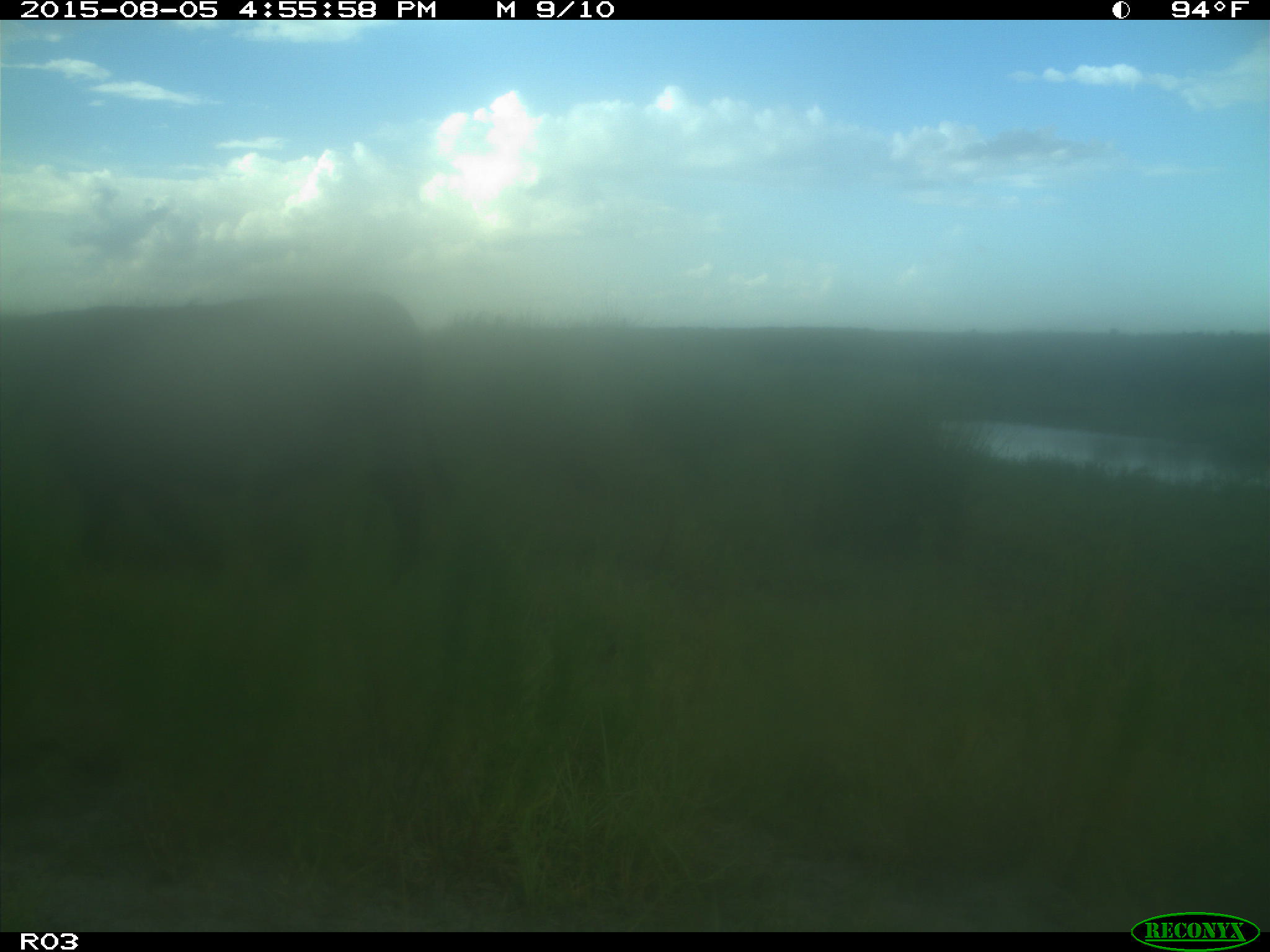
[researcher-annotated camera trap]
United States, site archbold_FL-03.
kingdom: Animalia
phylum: Chordata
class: Mammalia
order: Artiodactyla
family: Bovidae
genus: Bos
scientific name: Bos taurus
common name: domestic cow